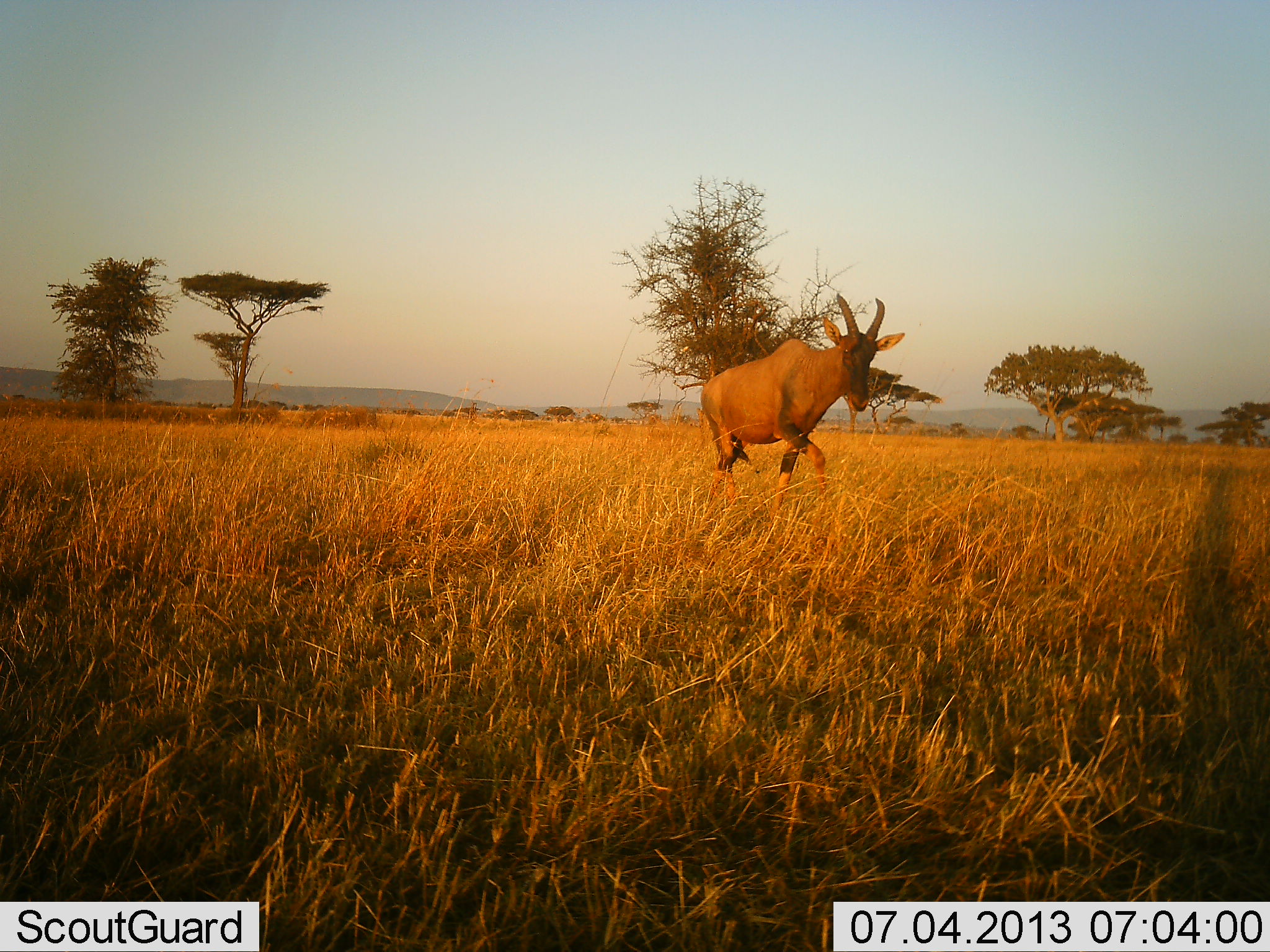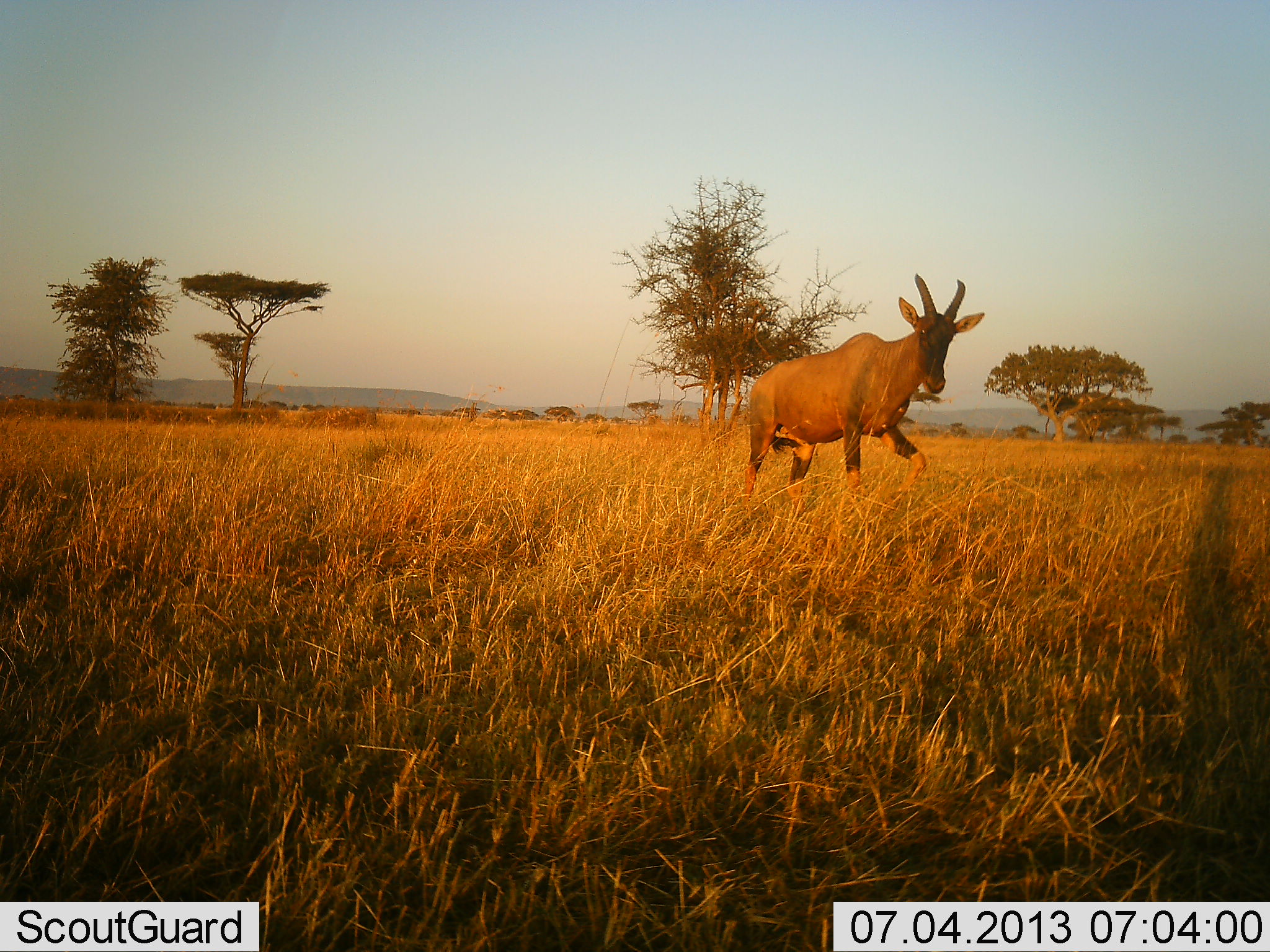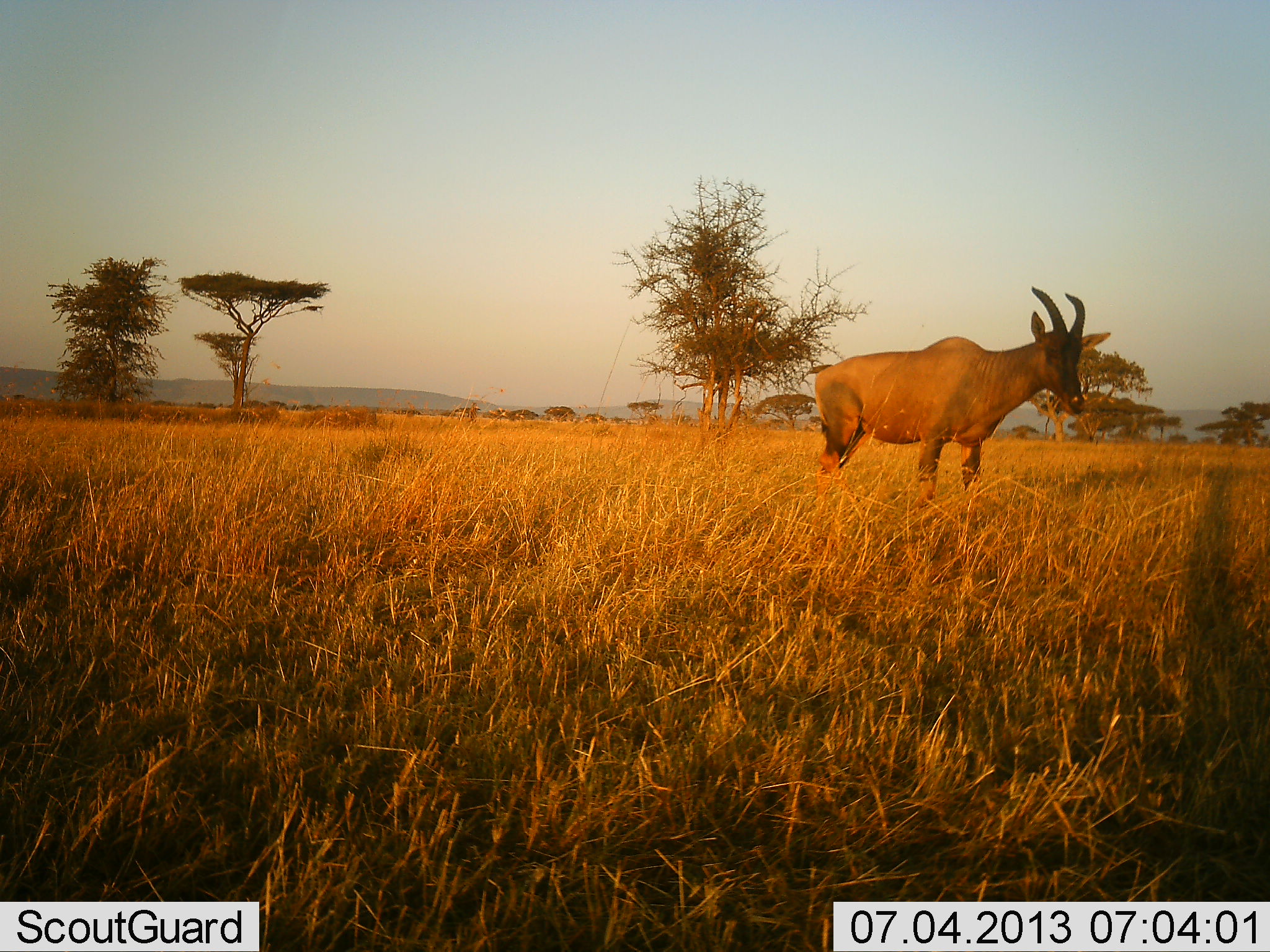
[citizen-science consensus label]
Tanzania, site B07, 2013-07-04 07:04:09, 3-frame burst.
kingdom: Animalia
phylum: Chordata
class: Mammalia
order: Artiodactyla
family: Bovidae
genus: Damaliscus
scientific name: Damaliscus lunatus jimela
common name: topi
Topi (Damaliscus lunatus jimela), count 1. Behavior (volunteer vote fractions): standing 22%, resting 0%, moving 83%, interacting 0%. Young present (vote fraction): 0%. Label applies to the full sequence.